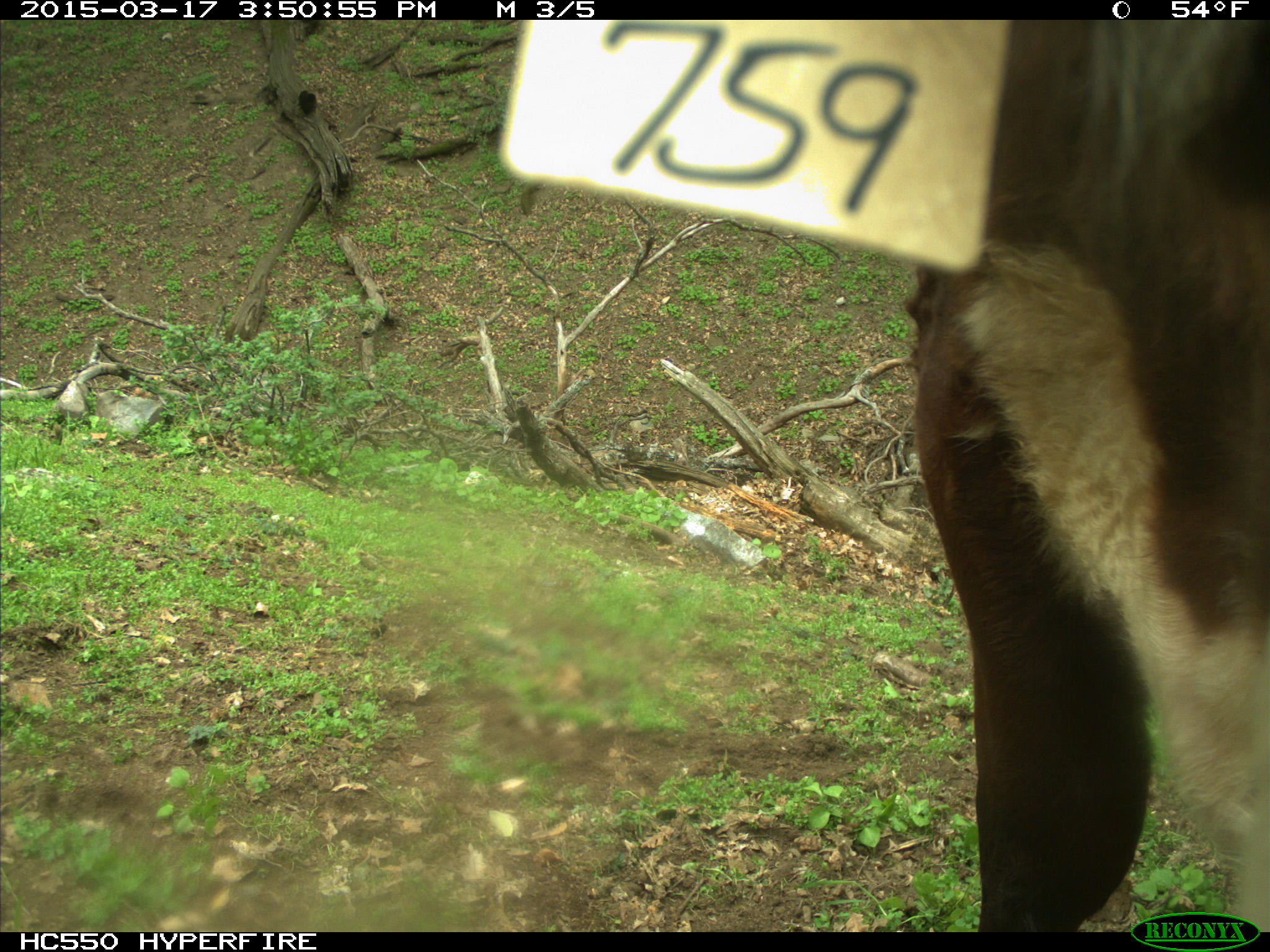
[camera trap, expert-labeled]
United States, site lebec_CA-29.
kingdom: Animalia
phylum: Chordata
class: Mammalia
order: Artiodactyla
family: Bovidae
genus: Bos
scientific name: Bos taurus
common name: domestic cow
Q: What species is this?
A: Bos taurus (domestic cow).